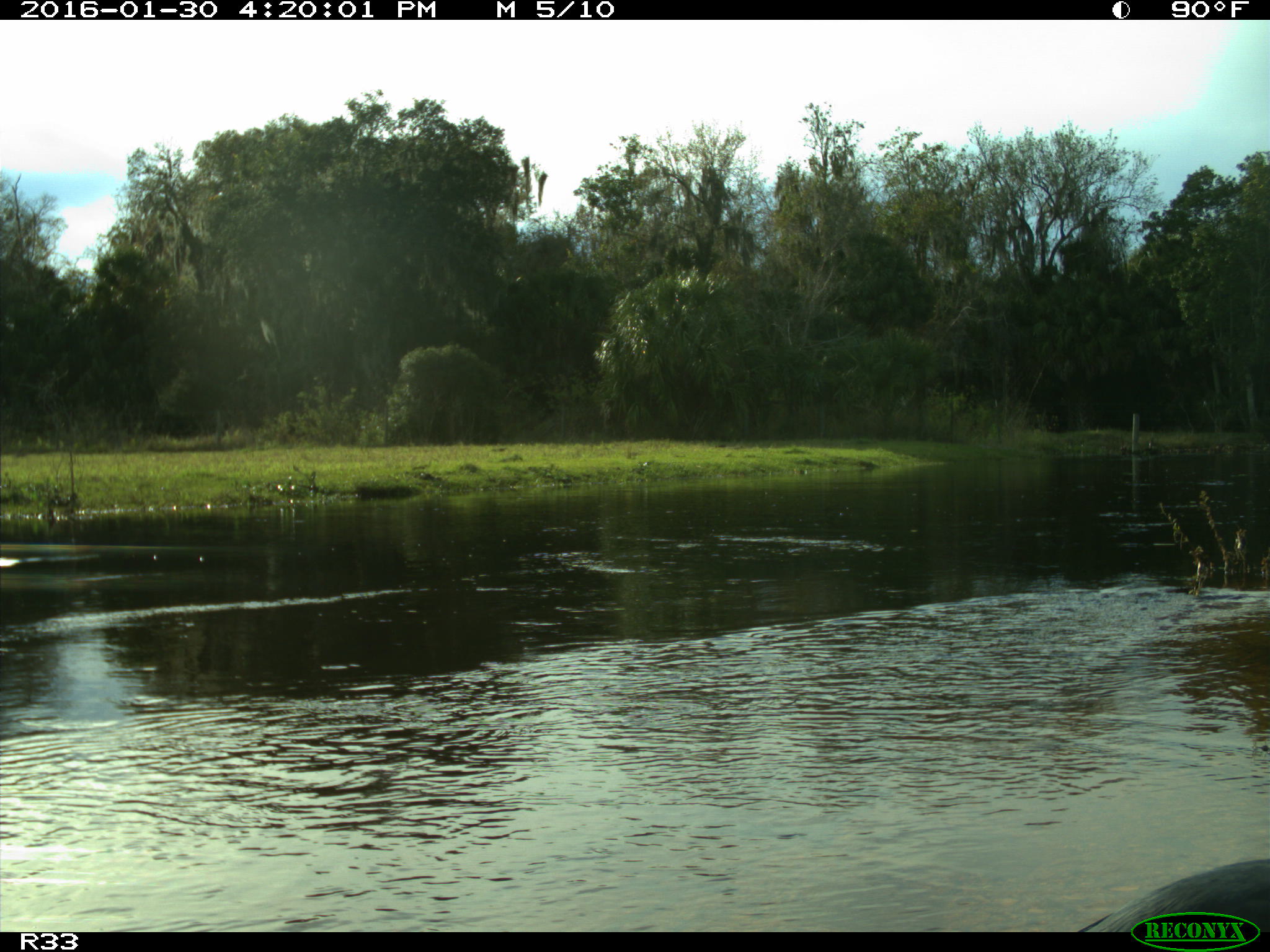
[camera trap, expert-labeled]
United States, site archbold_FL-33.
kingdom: Animalia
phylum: Chordata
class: Aves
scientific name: Aves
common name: birds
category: unidentified bird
Unidentified bird (birds) (Aves).